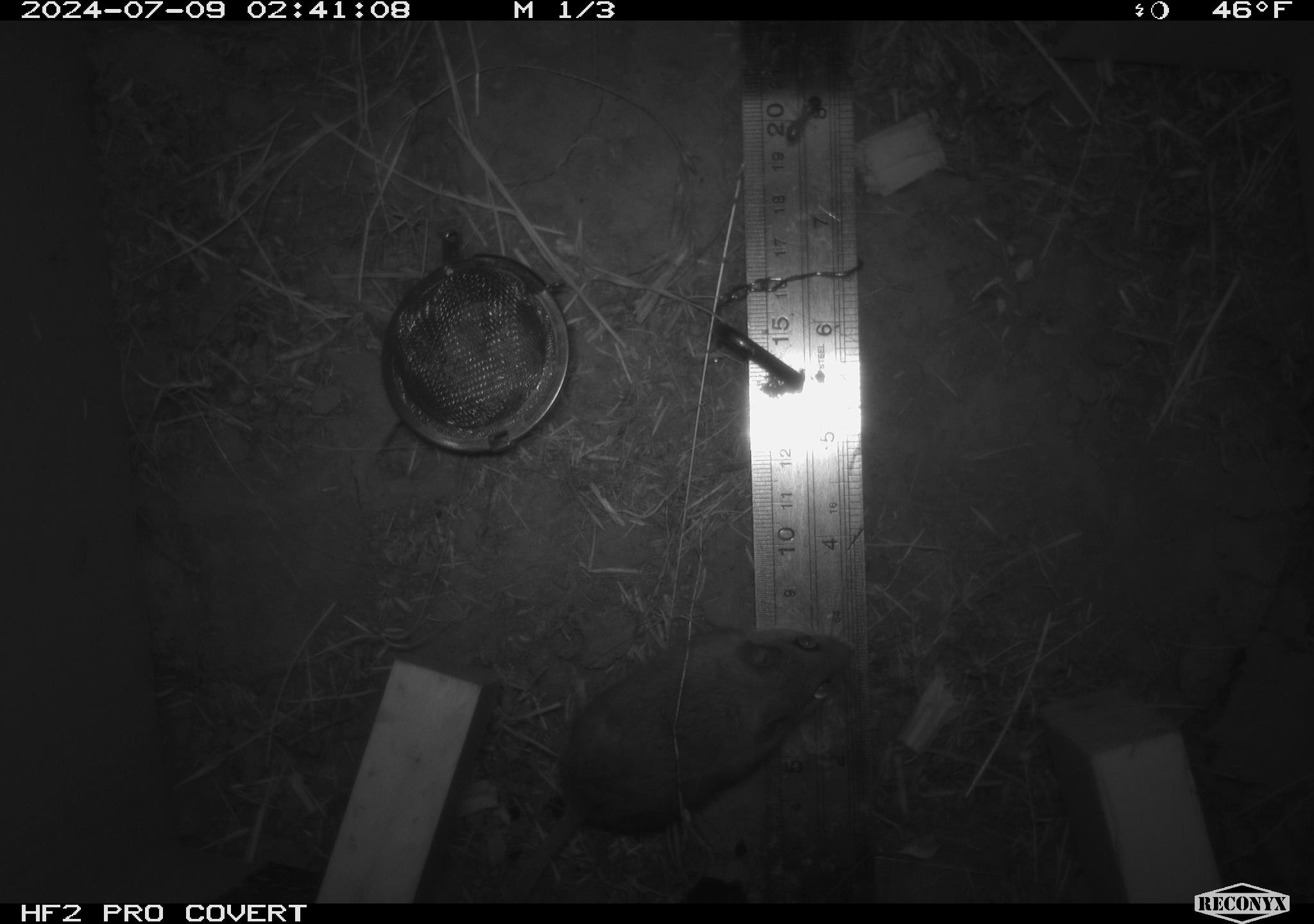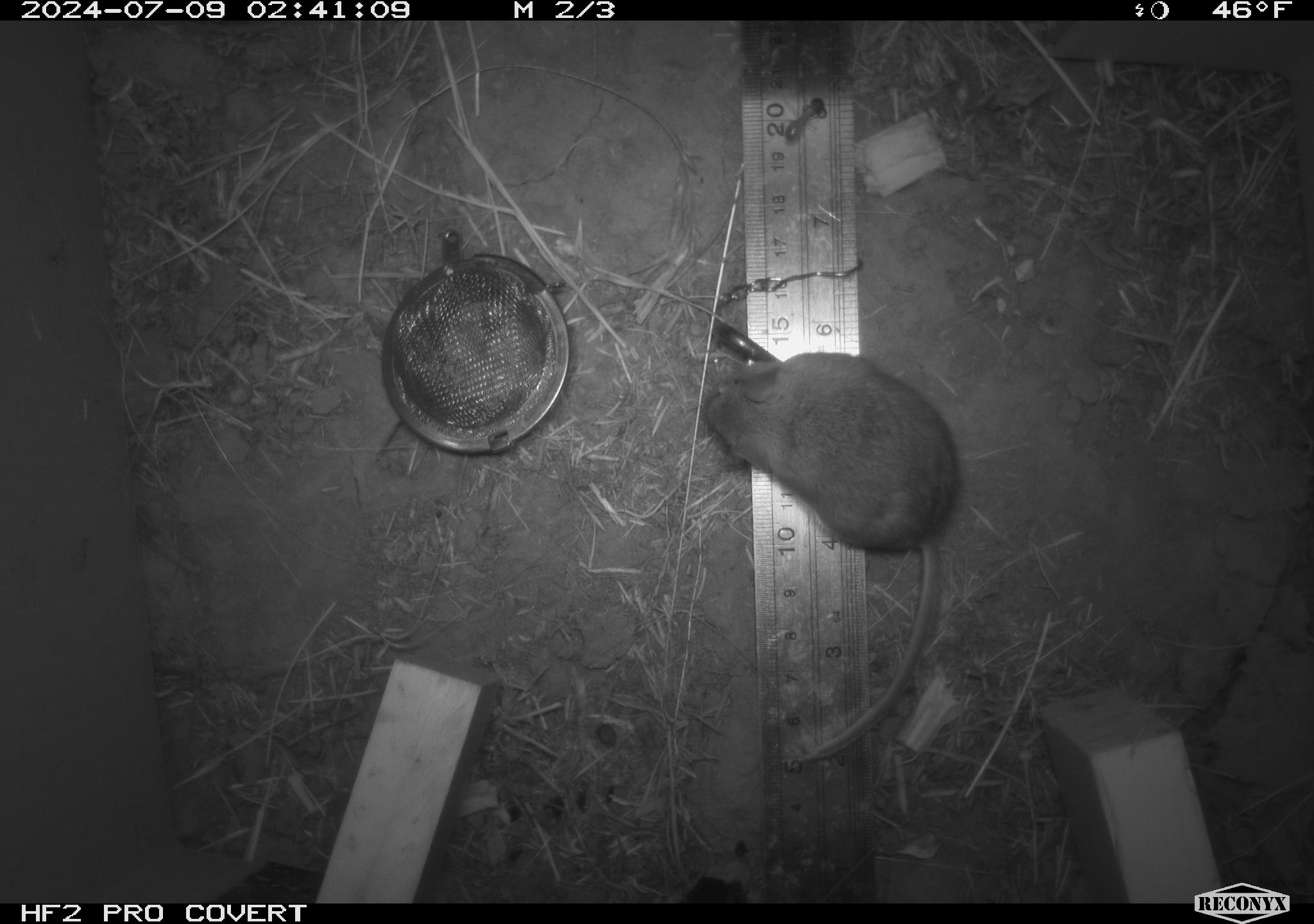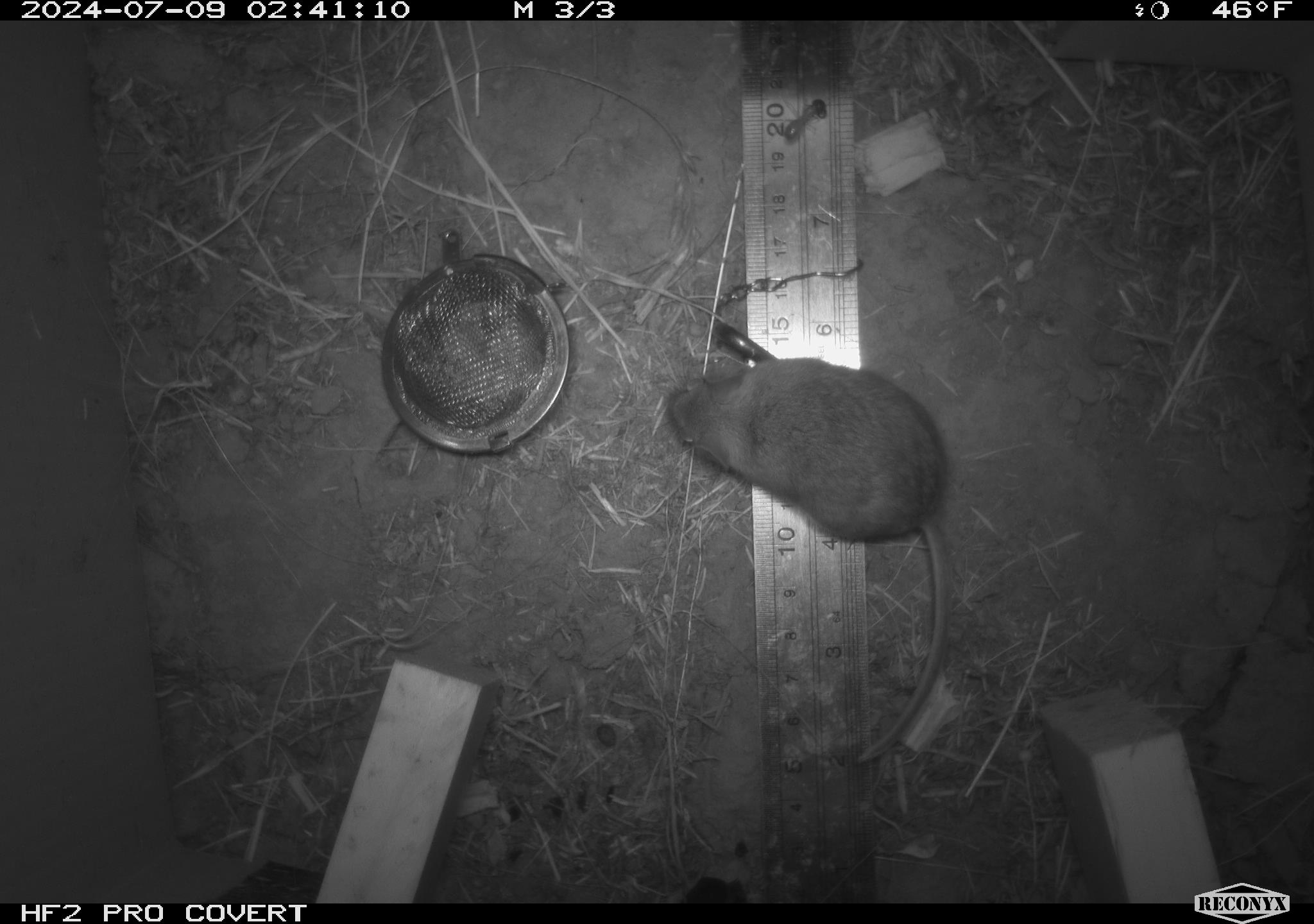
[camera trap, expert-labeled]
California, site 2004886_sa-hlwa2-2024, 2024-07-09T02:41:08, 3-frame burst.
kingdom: Animalia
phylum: Chordata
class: Mammalia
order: Rodentia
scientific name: Rodentia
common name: mouse species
Mouse species (Rodentia).